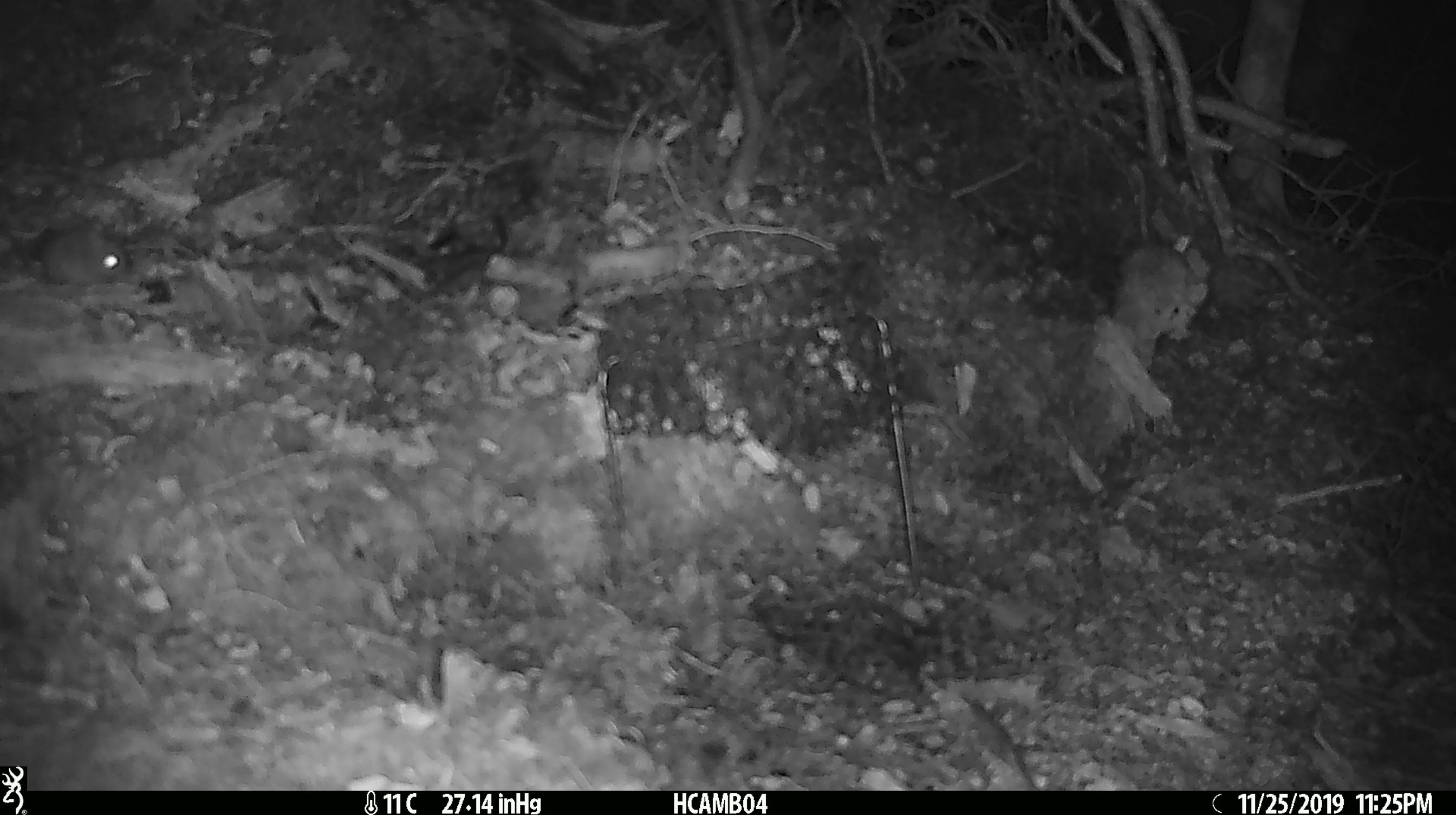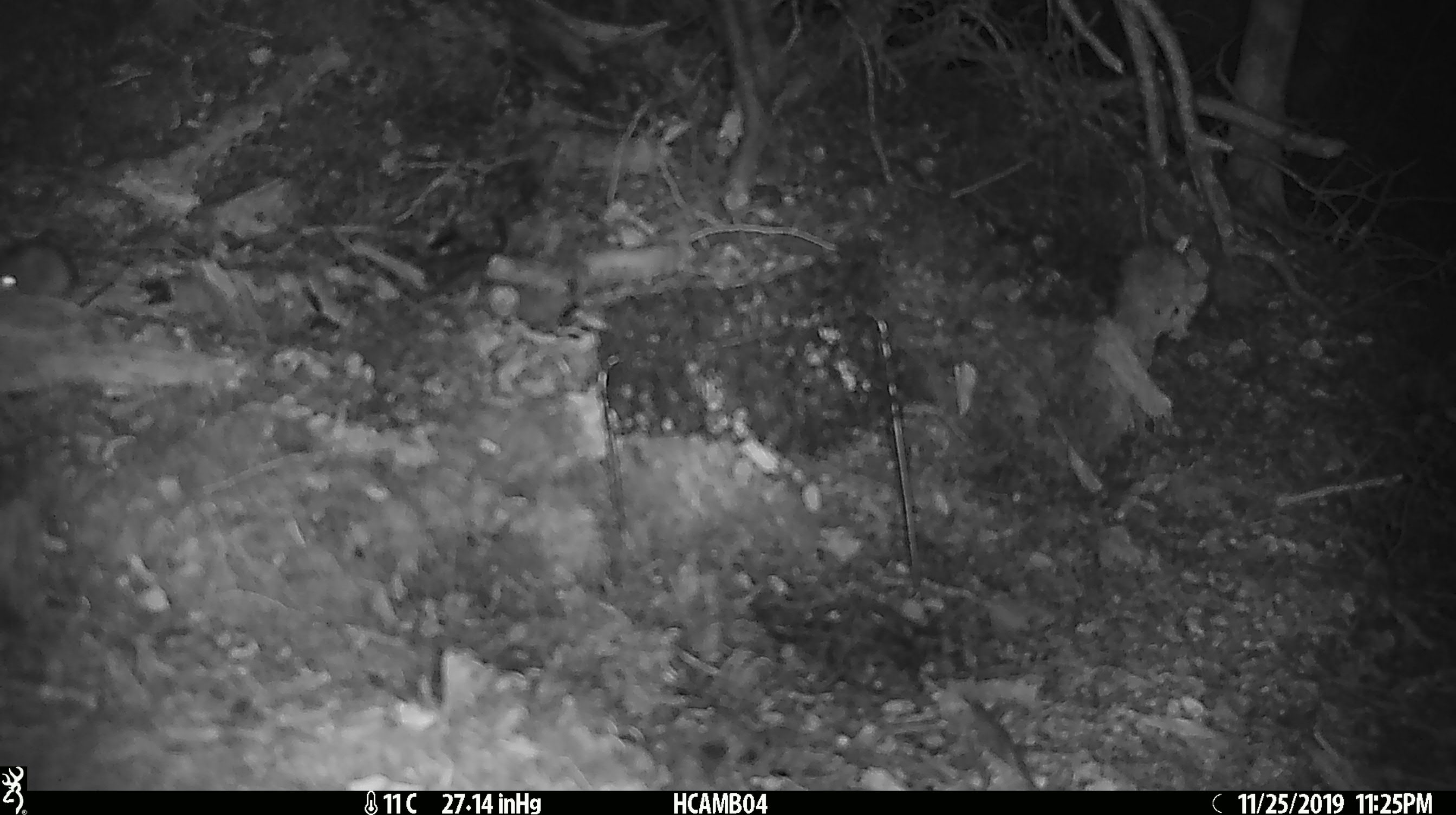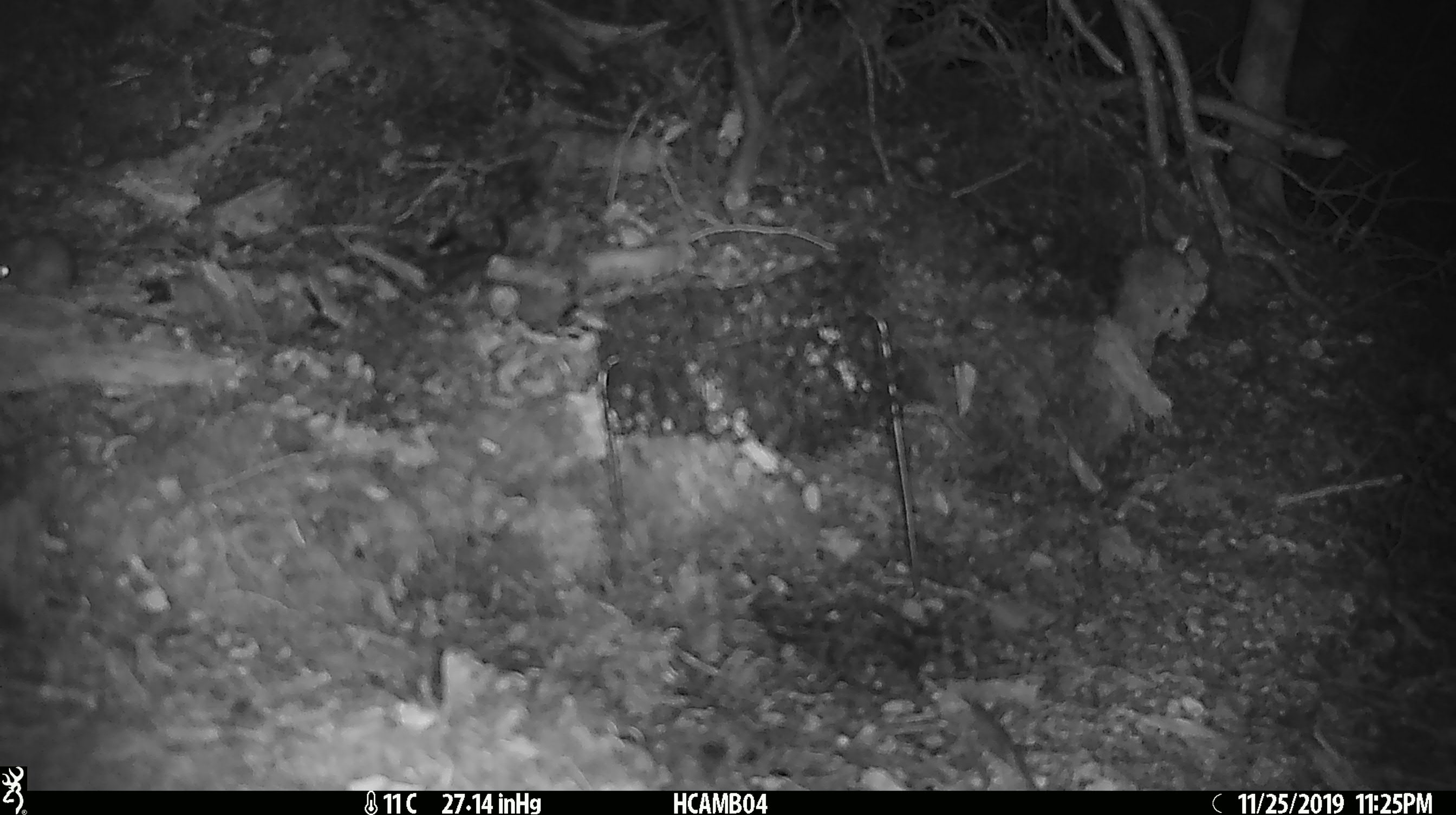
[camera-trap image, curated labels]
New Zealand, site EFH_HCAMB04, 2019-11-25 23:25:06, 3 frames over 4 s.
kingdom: Animalia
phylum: Chordata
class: Mammalia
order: Rodentia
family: Muridae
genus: Mus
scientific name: Mus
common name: mouse